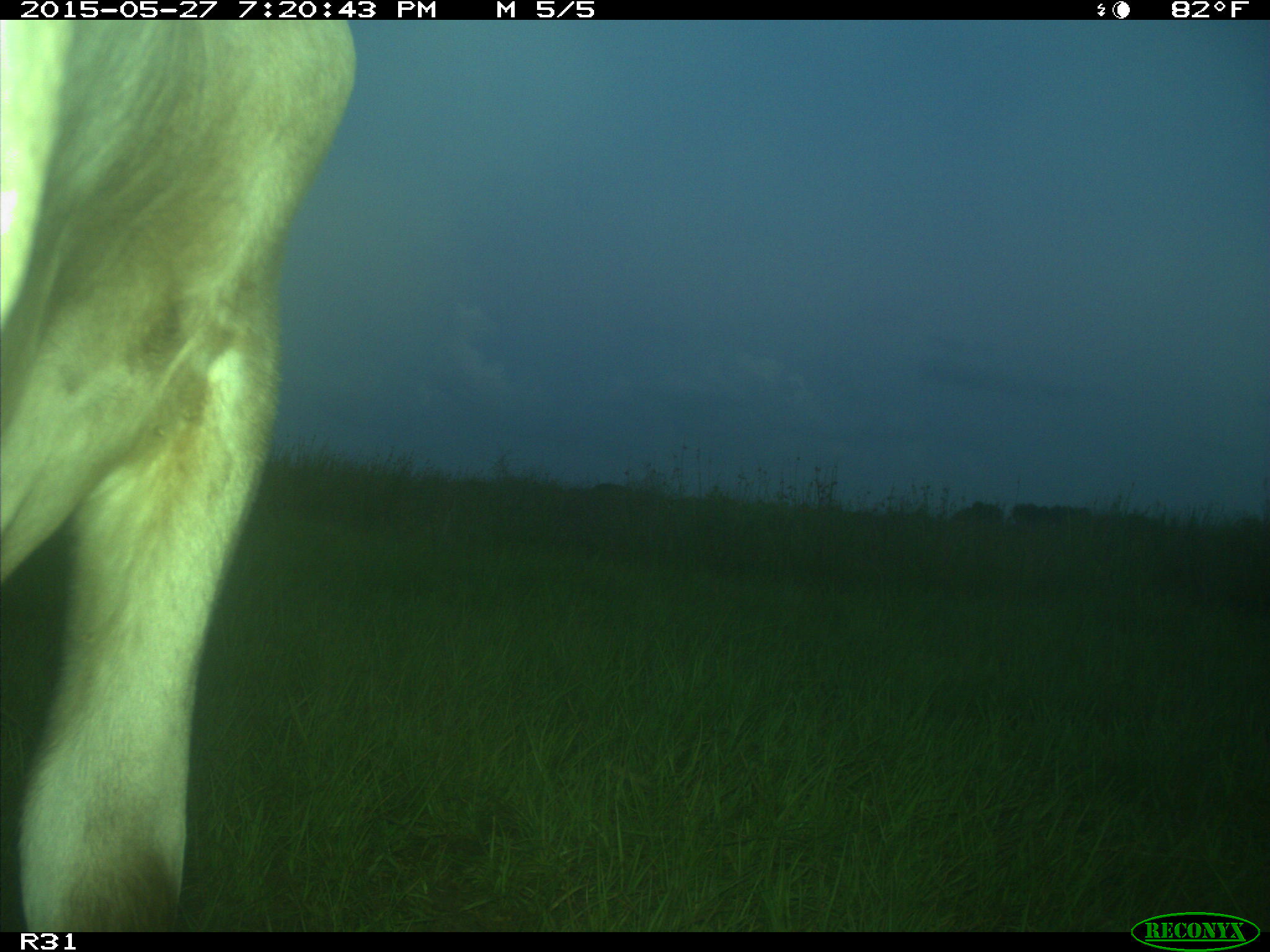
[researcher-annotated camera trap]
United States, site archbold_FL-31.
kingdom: Animalia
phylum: Chordata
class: Mammalia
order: Artiodactyla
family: Bovidae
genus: Bos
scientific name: Bos taurus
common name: domestic cow